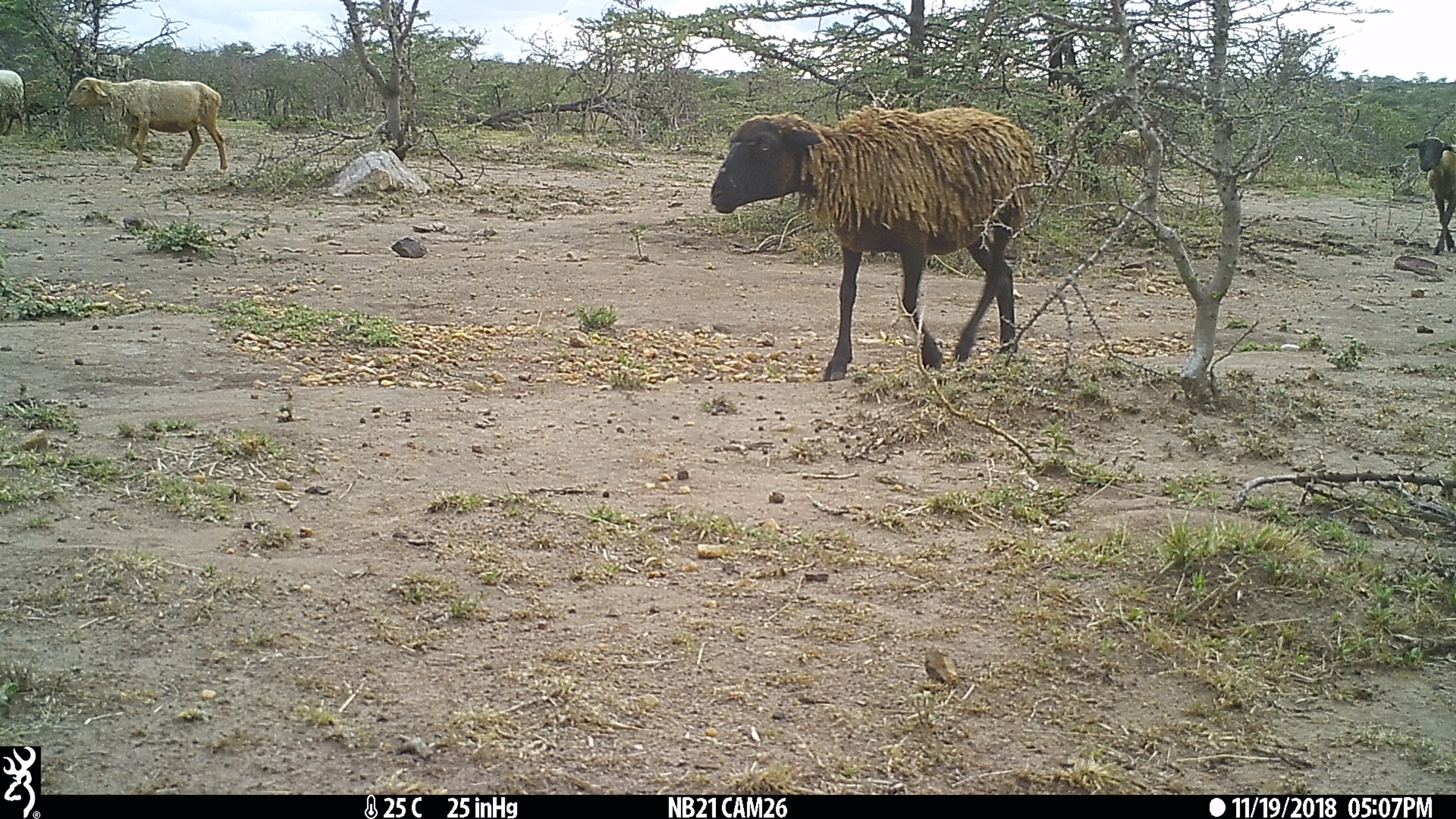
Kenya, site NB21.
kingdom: Animalia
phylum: Chordata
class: Mammalia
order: Artiodactyla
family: Bovidae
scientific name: Bovidae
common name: sheep or goat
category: shoat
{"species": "shoat (sheep or goat) (Bovidae)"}